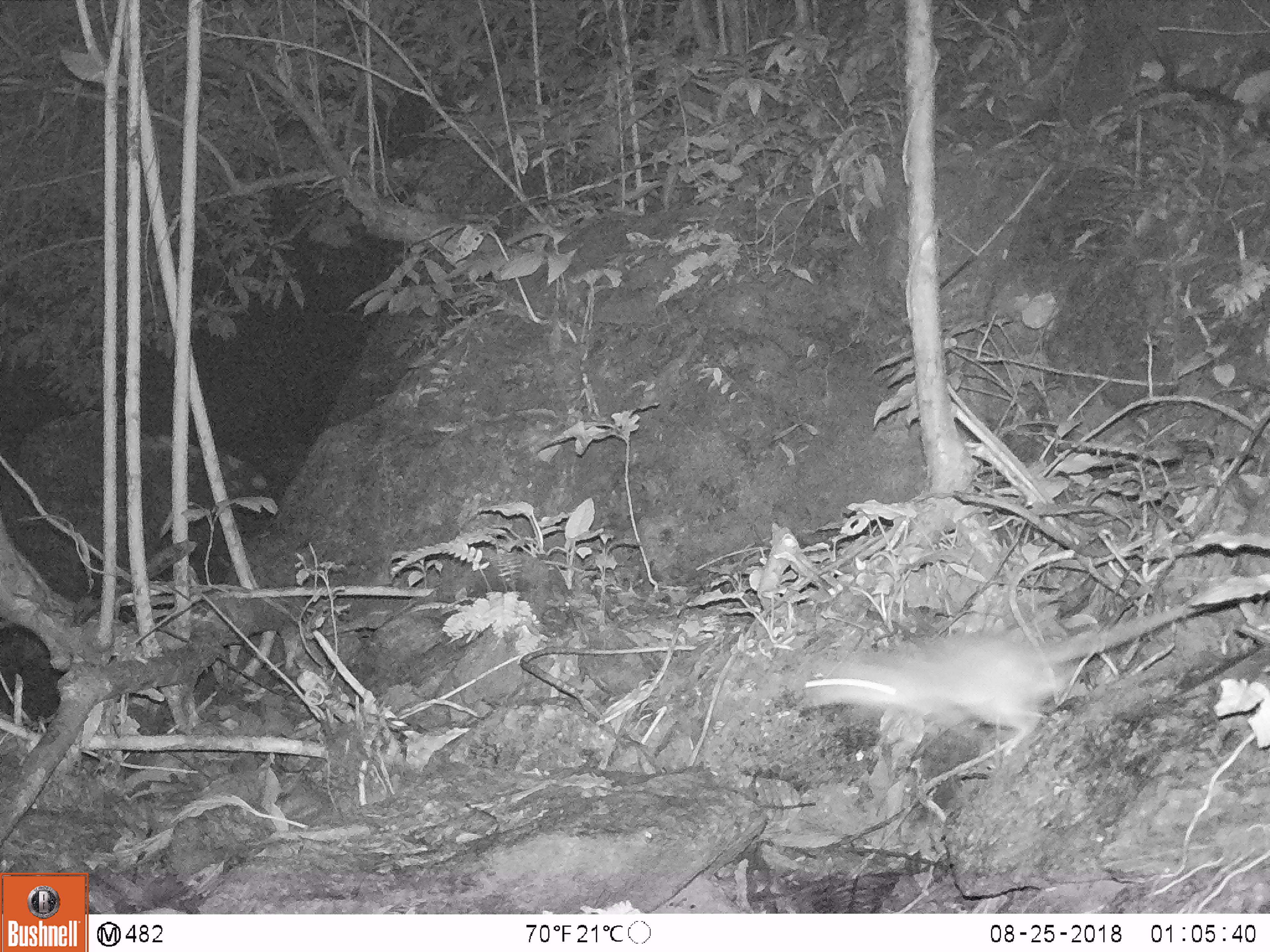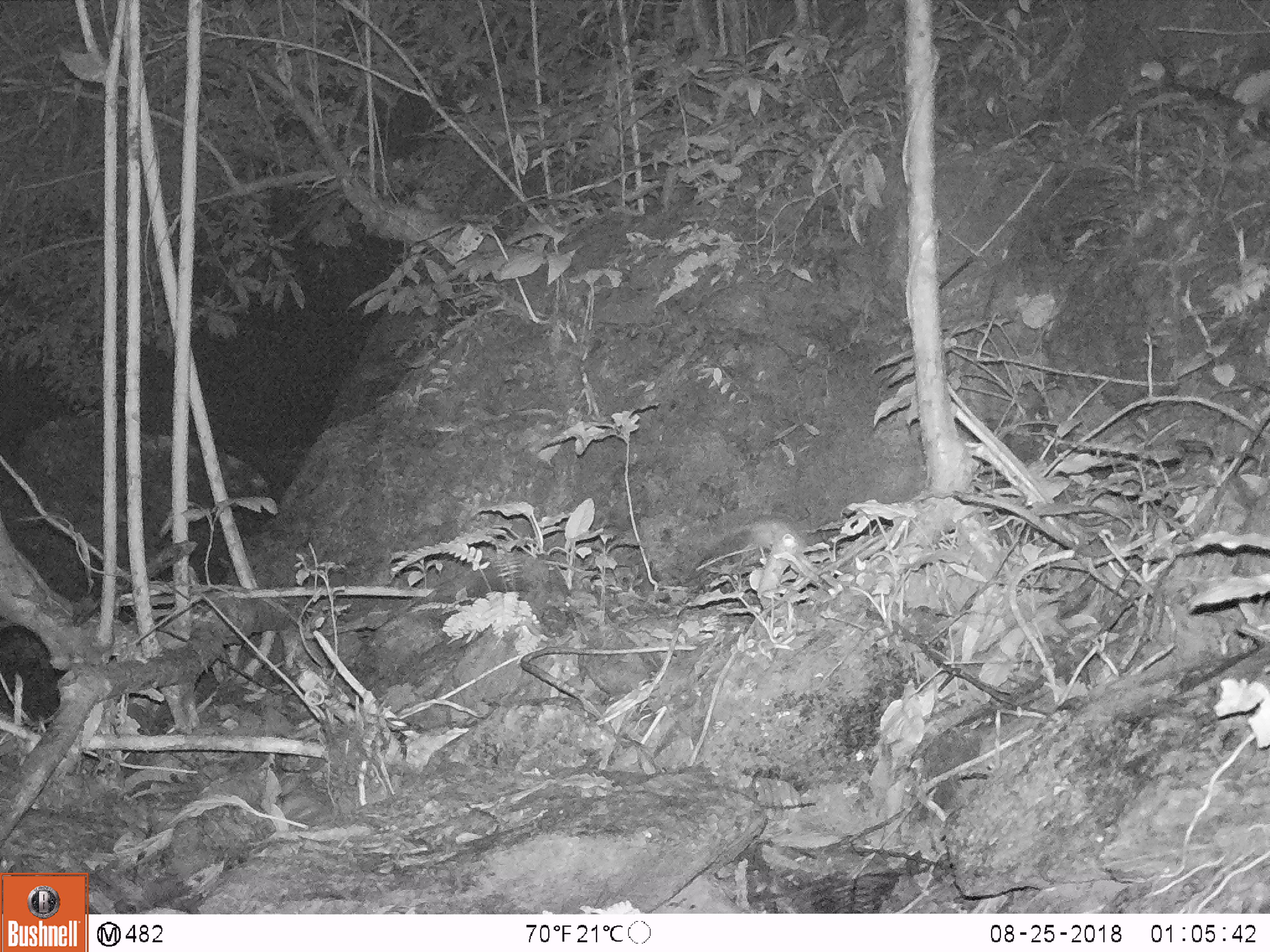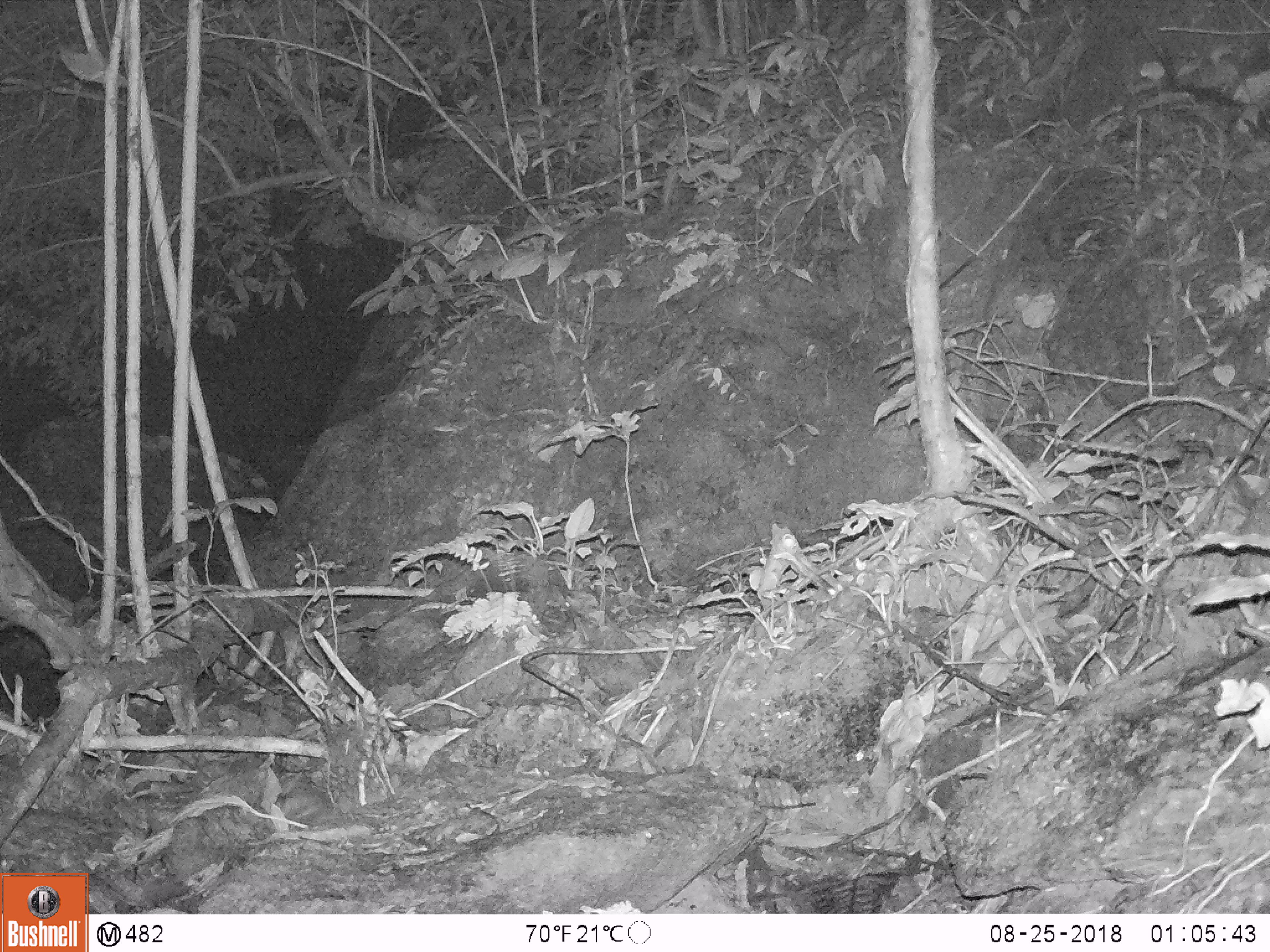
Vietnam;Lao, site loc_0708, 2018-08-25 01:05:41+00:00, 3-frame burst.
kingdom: Animalia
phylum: Chordata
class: Mammalia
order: Rodentia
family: Muridae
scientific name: Muridae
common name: old-world mice and rats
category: unidentified murid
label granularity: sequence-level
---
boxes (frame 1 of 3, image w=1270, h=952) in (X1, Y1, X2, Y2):
unidentified murid: (795, 602, 1198, 755)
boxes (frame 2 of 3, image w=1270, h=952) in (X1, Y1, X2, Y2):
unidentified murid: (688, 516, 803, 554)